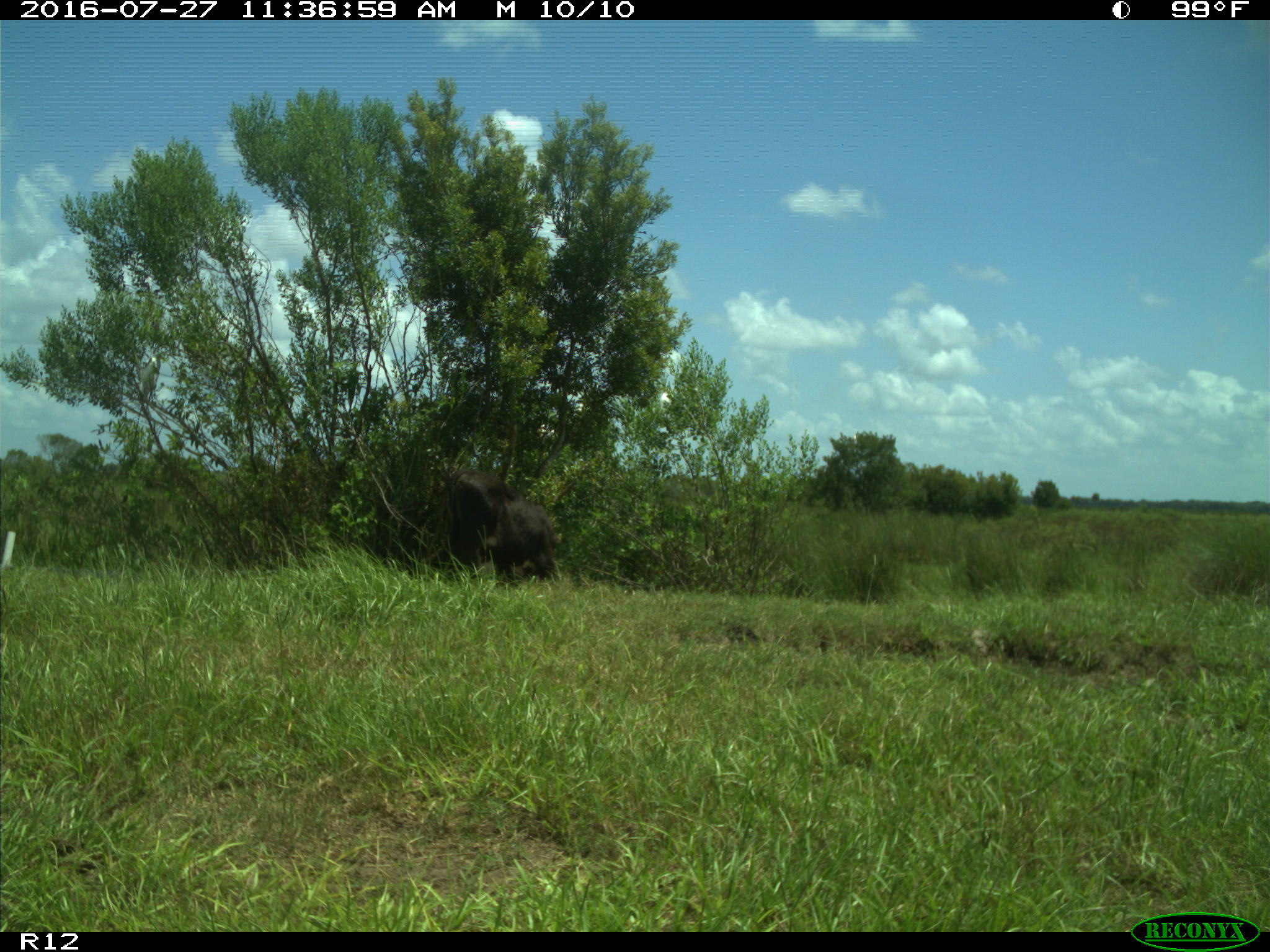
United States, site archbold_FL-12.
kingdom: Animalia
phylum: Chordata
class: Mammalia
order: Artiodactyla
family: Bovidae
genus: Bos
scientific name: Bos taurus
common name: domestic cow